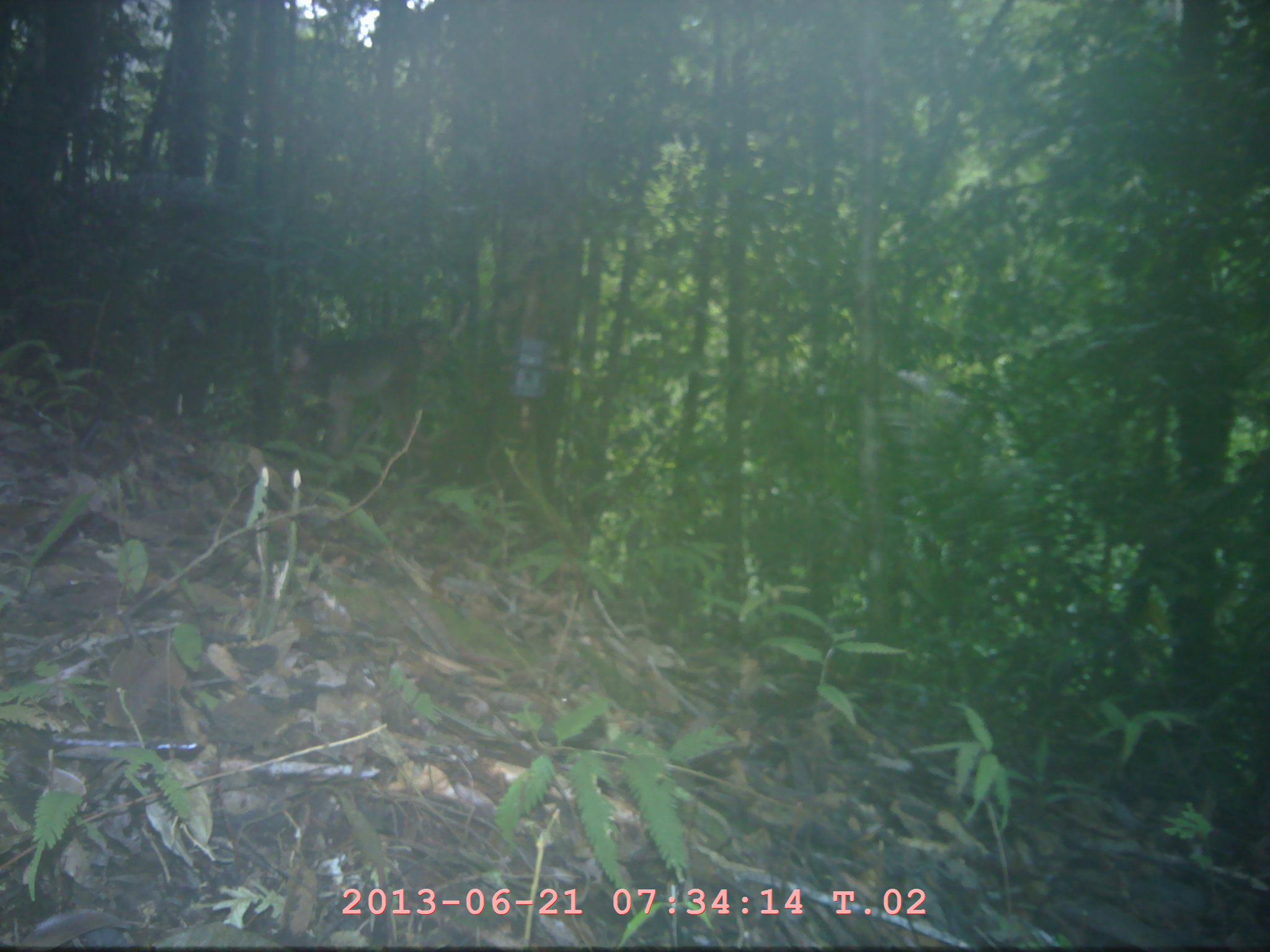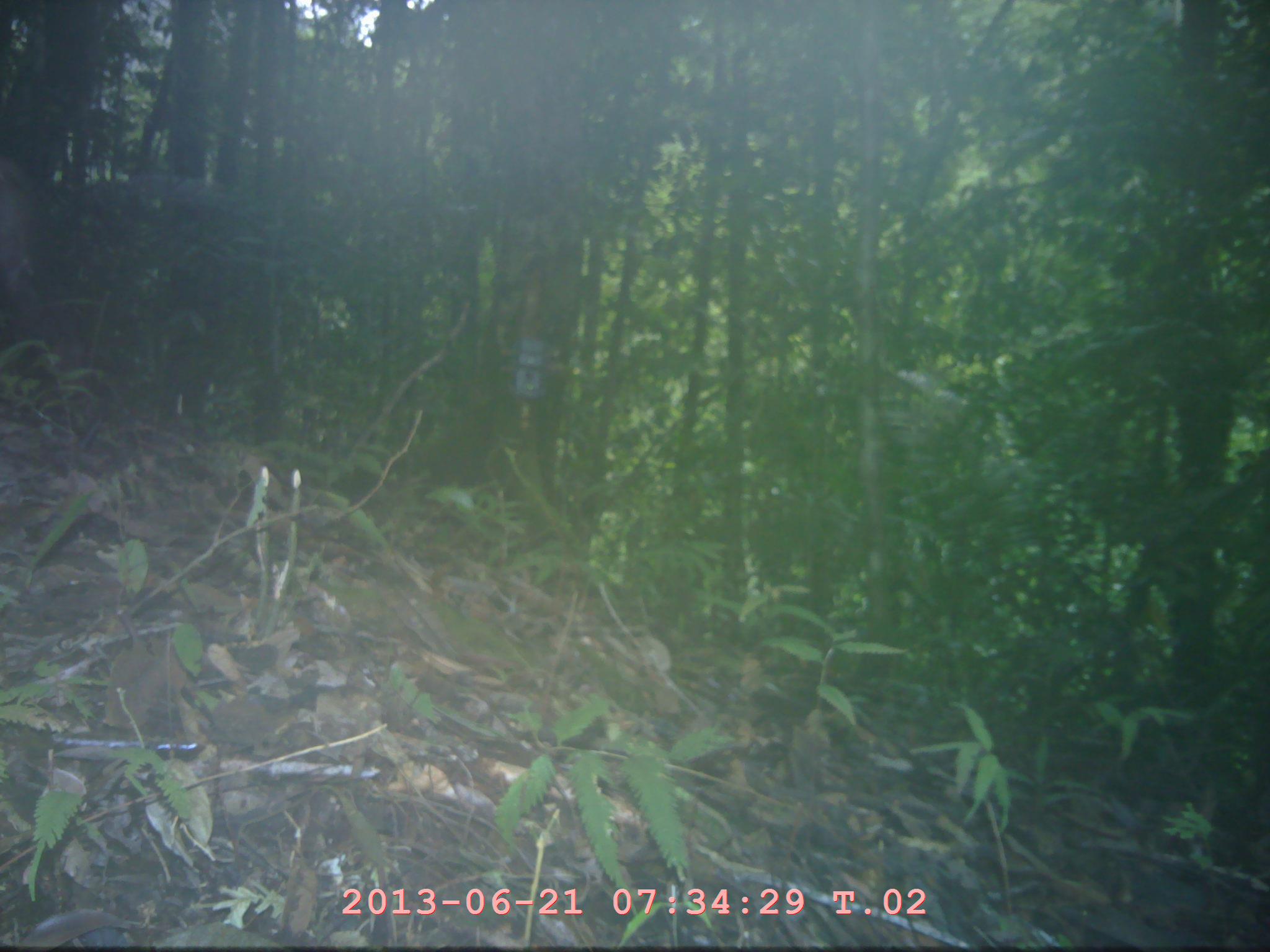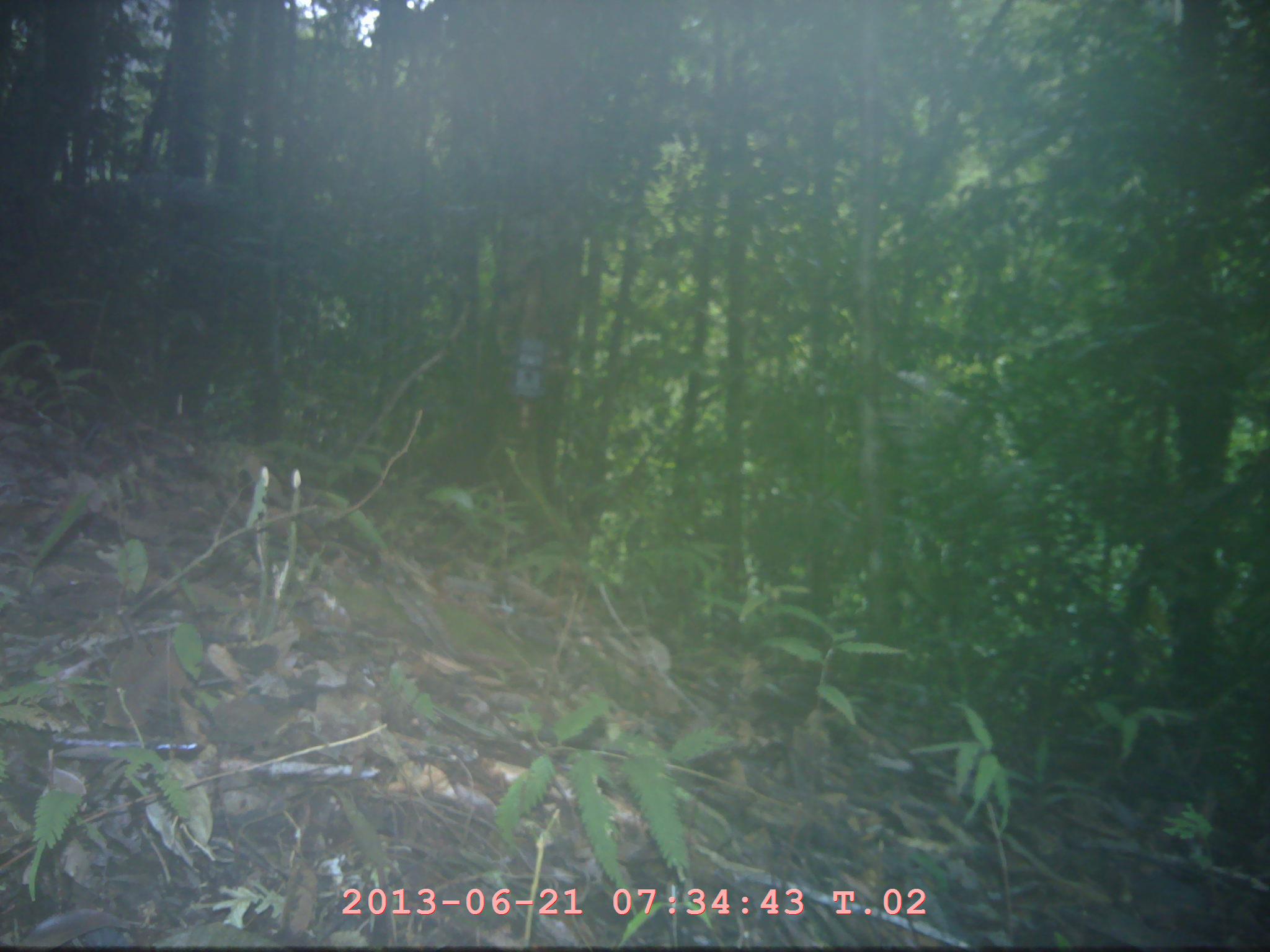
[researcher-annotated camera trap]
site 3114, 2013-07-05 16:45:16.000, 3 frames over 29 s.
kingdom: Animalia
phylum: Chordata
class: Mammalia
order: Primates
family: Cercopithecidae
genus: Macaca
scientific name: Macaca nemestrina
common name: southern pig-tailed macaque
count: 1